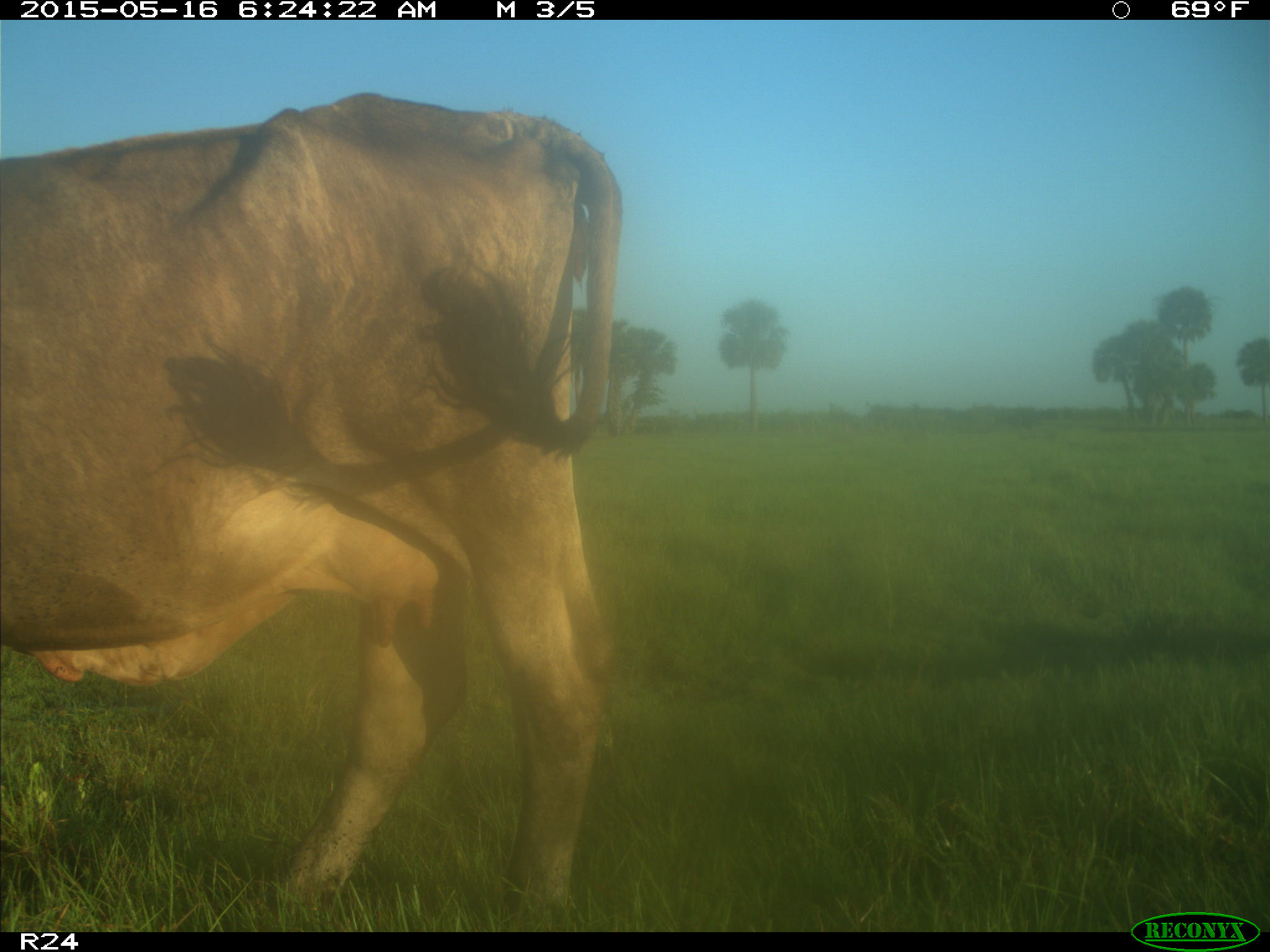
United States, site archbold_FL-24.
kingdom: Animalia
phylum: Chordata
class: Mammalia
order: Artiodactyla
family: Bovidae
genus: Bos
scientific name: Bos taurus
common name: domestic cow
Bos taurus (domestic cow).